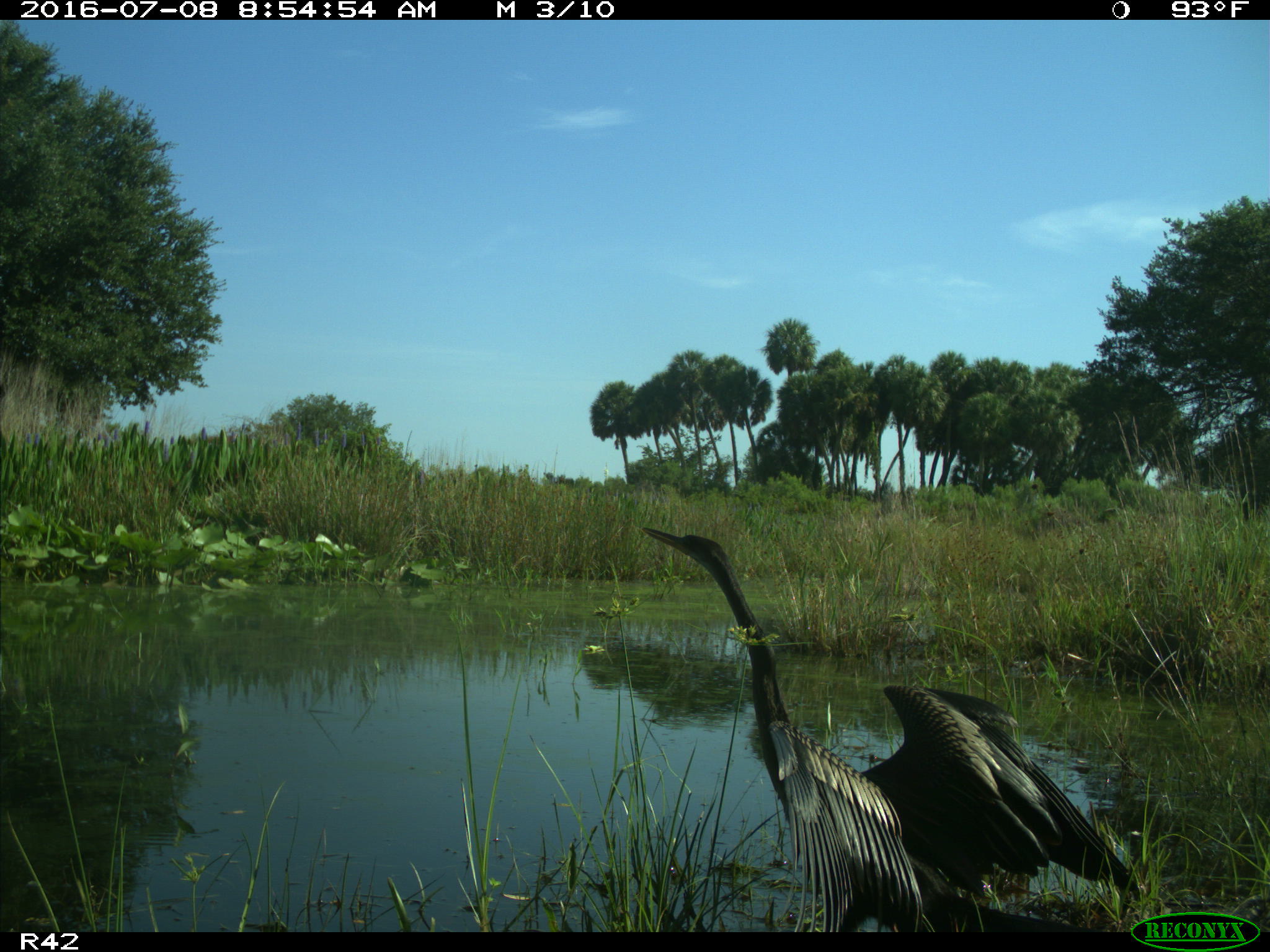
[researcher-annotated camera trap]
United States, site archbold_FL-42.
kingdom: Animalia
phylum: Chordata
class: Aves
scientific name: Aves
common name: birds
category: unidentified bird